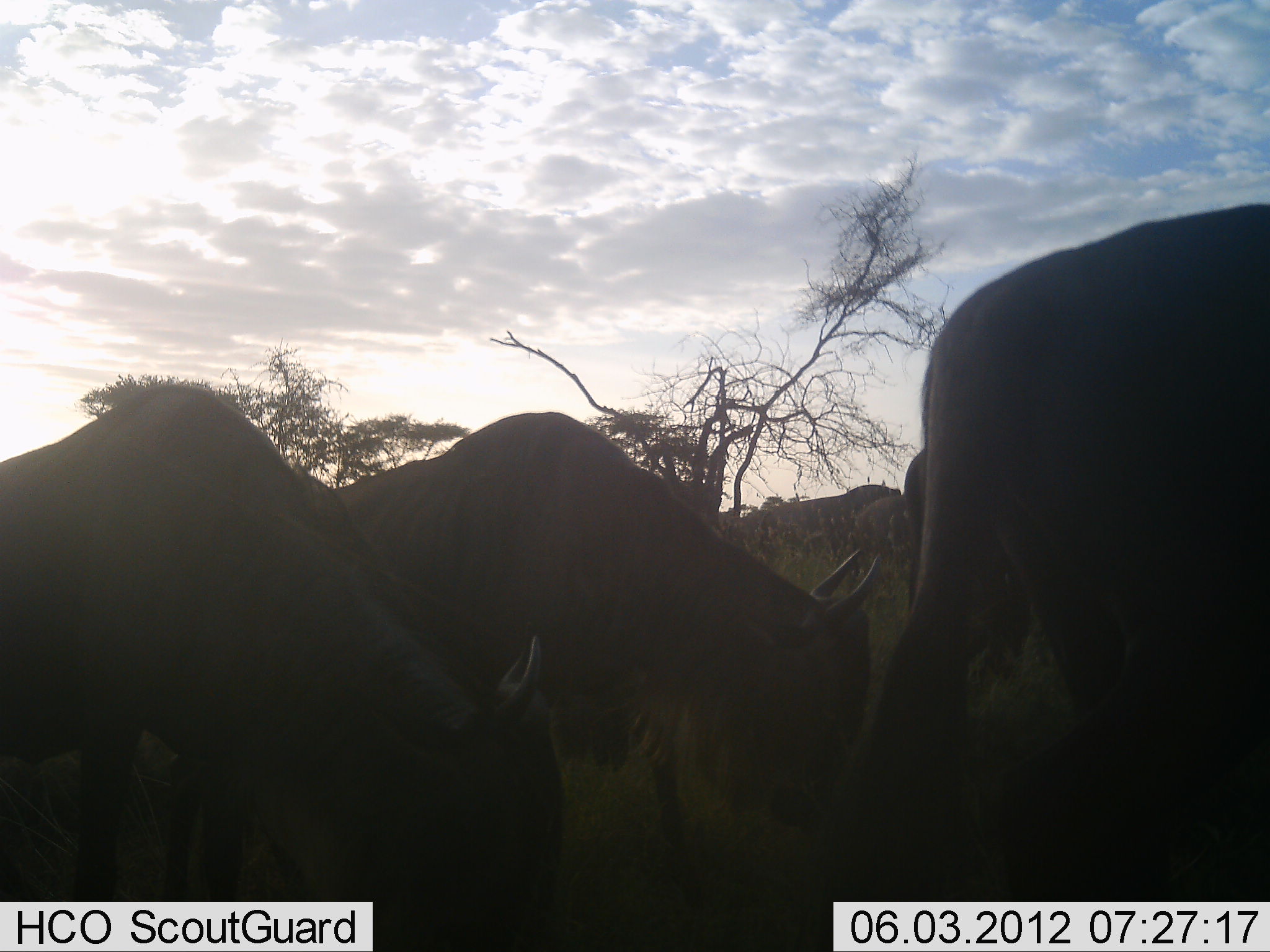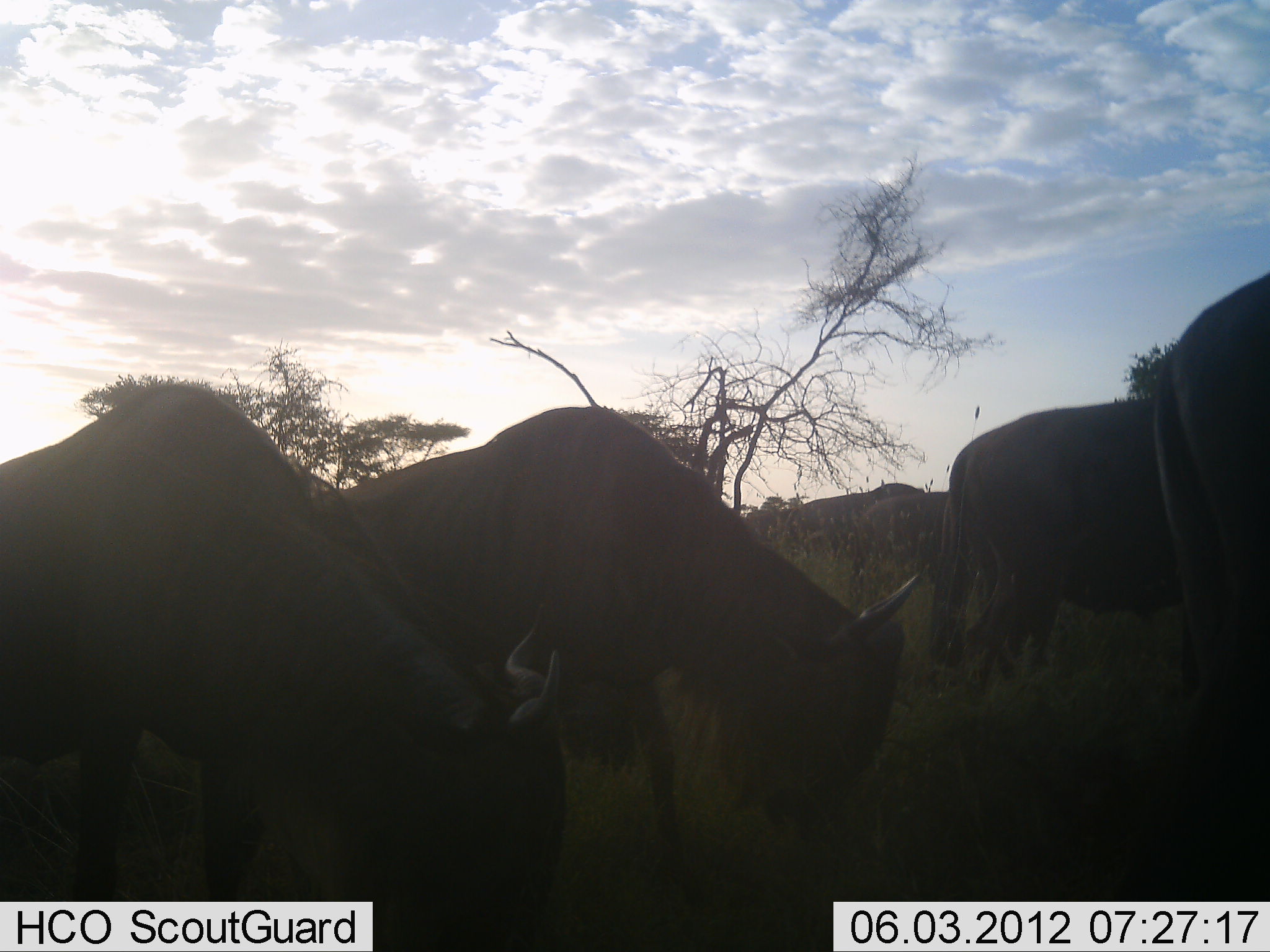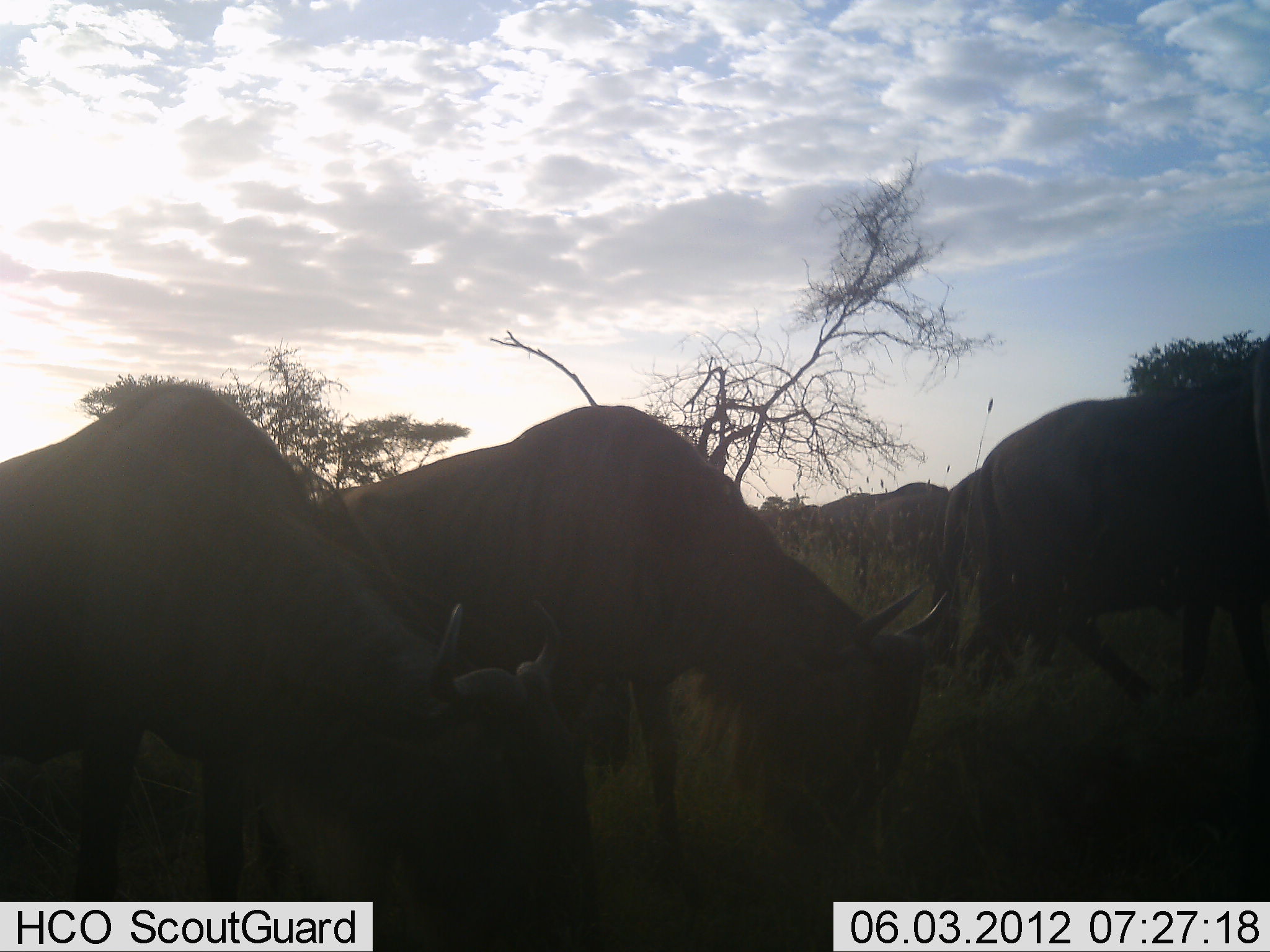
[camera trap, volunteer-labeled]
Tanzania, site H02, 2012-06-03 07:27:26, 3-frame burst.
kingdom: Animalia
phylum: Chordata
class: Mammalia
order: Artiodactyla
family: Bovidae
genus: Connochaetes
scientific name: Connochaetes taurinus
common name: blue wildebeest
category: wildebeest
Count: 6.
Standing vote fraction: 20%.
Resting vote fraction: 10%.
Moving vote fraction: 70%.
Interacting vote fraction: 10%.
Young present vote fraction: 0%.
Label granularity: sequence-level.